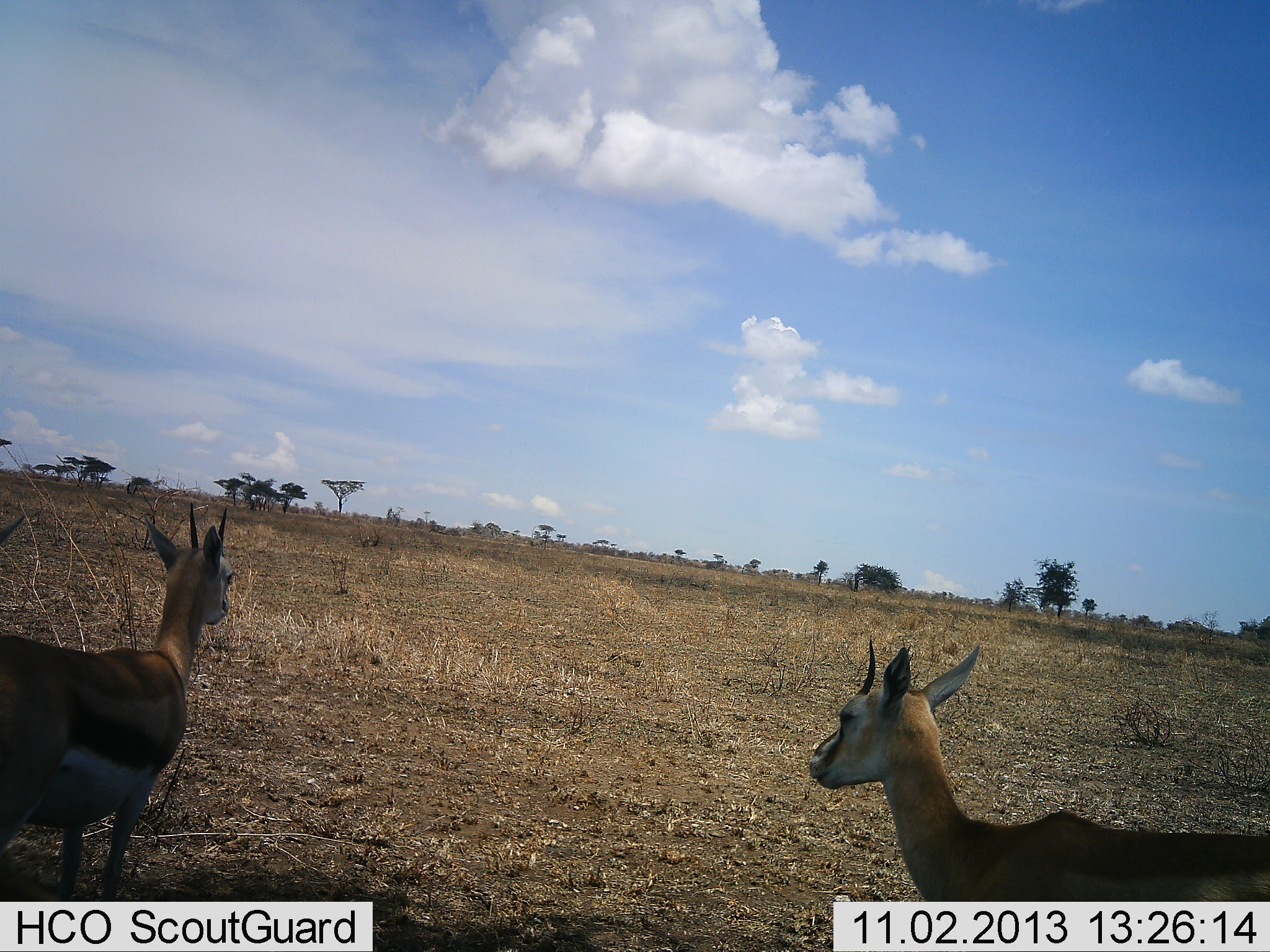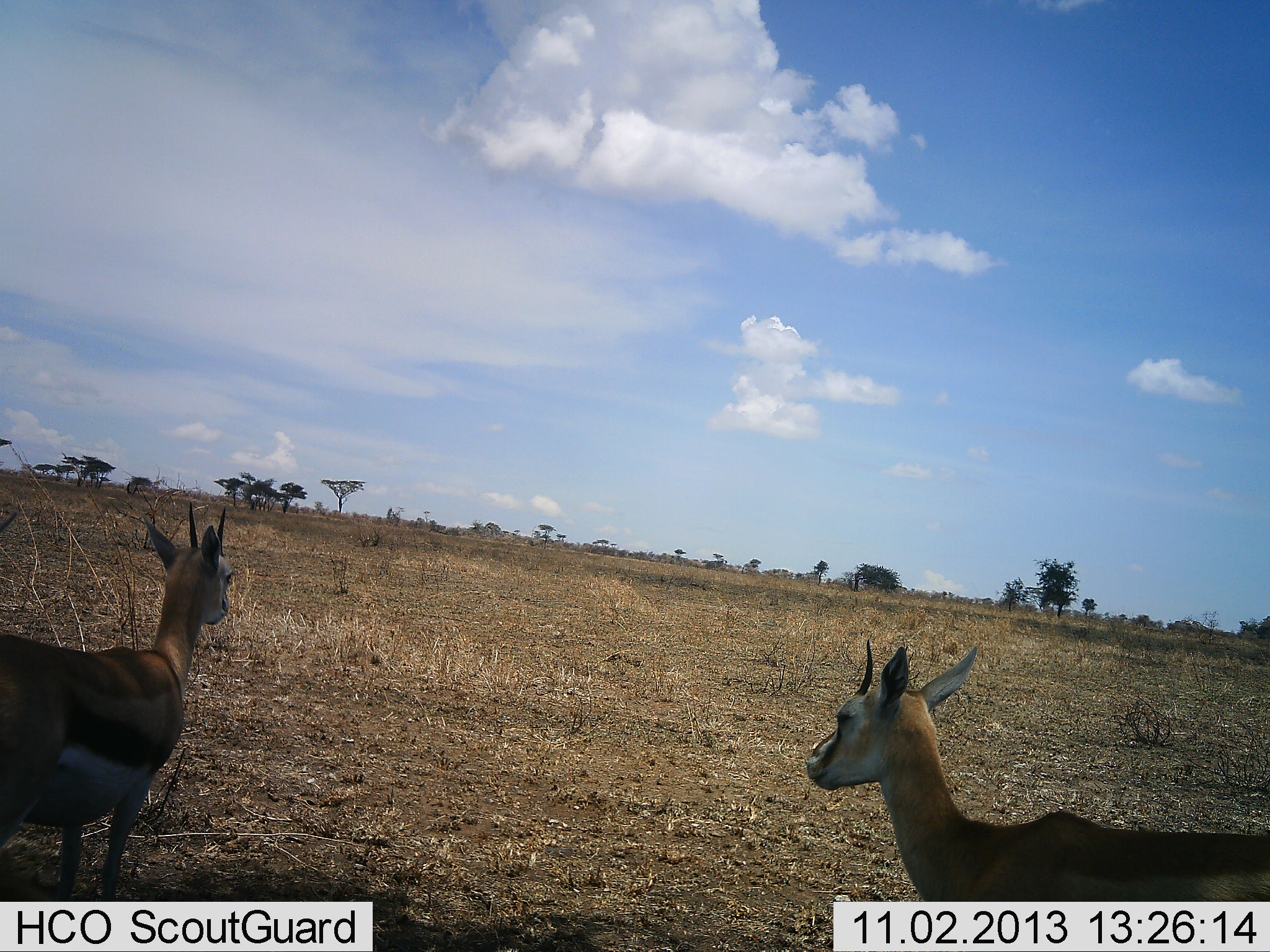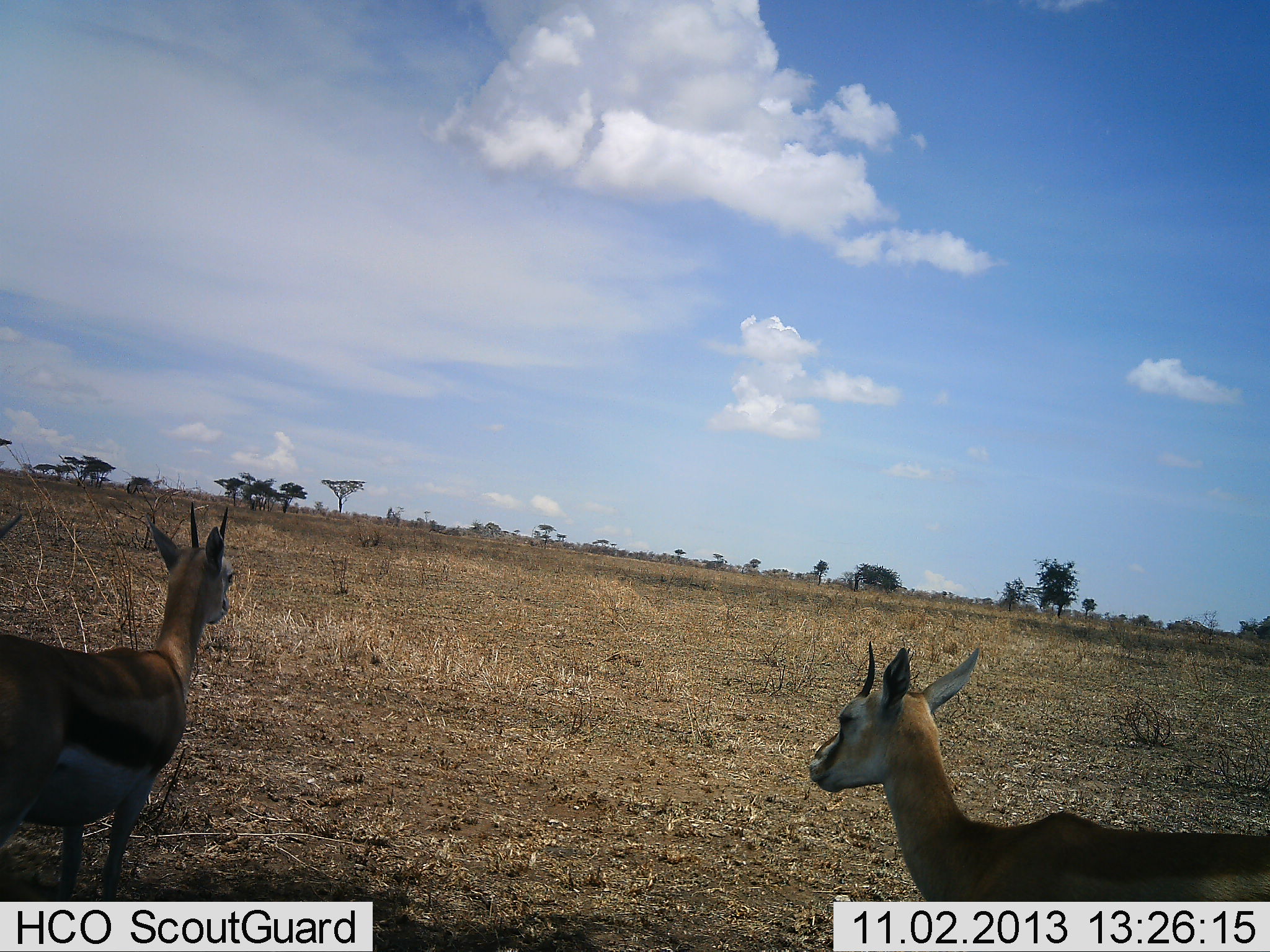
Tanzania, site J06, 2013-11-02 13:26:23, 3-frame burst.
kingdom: Animalia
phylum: Chordata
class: Mammalia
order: Artiodactyla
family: Bovidae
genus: Eudorcas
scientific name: Eudorcas thomsonii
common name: thomson's gazelle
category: gazellethomsons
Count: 2.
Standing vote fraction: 93%.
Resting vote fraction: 4%.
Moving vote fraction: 7%.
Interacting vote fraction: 0%.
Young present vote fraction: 0%.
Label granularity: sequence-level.